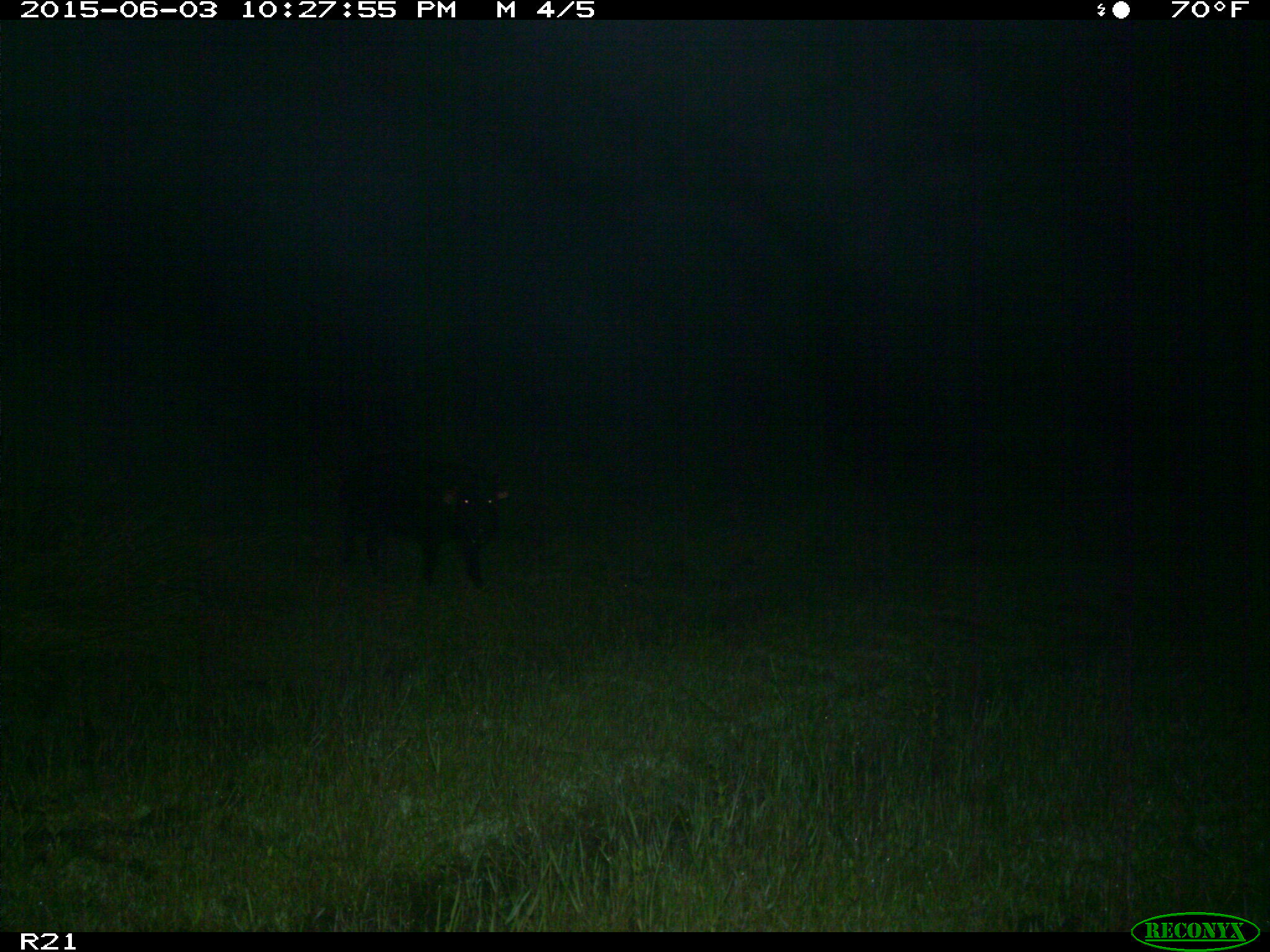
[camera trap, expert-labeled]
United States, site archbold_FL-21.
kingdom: Animalia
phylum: Chordata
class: Mammalia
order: Artiodactyla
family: Suidae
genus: Sus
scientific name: Sus scrofa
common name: wild boar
Sus scrofa (wild boar).